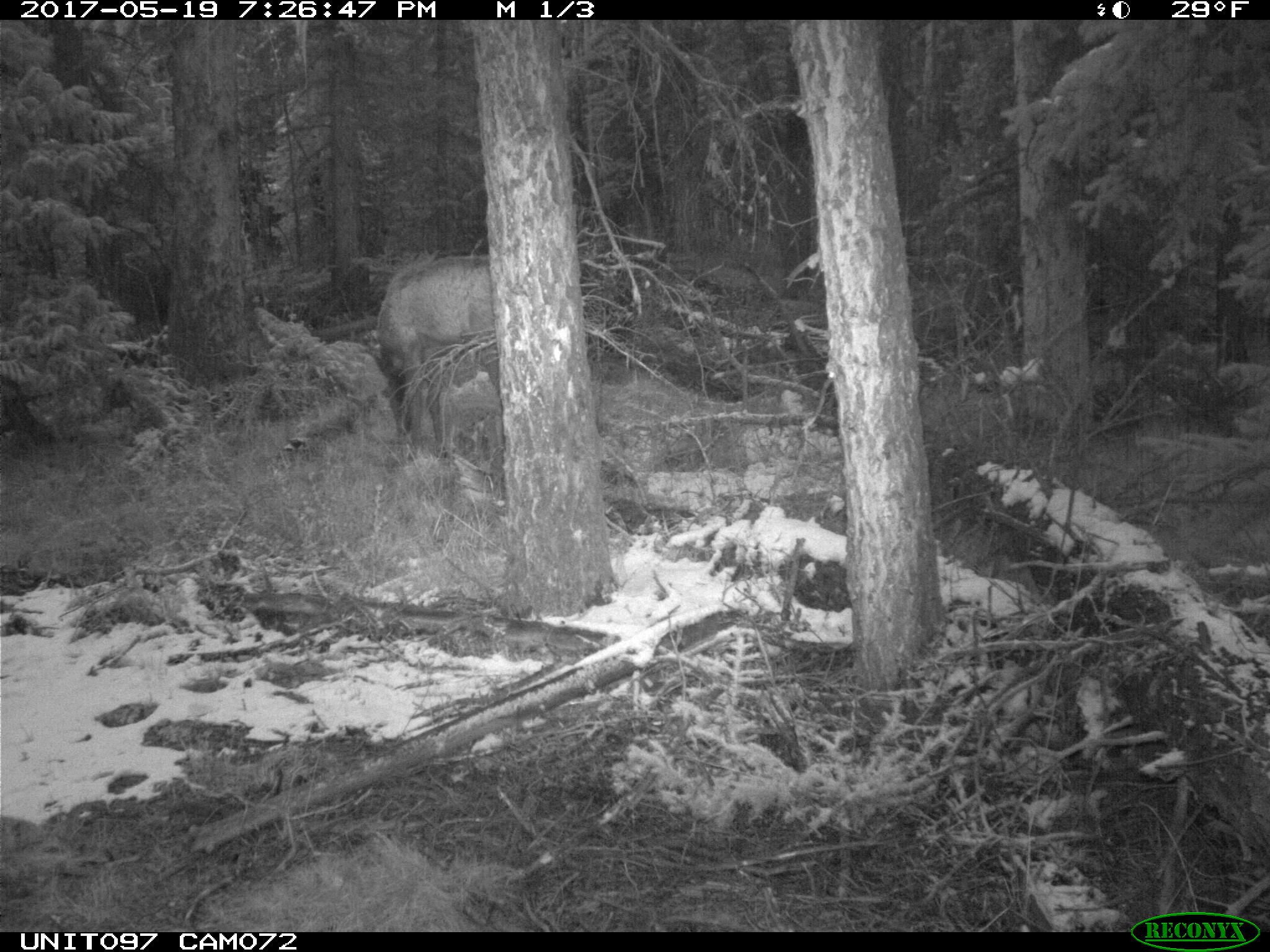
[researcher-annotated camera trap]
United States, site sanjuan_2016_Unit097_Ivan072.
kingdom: Animalia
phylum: Chordata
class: Mammalia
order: Artiodactyla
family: Cervidae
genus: Cervus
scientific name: Cervus elaphus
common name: red deer